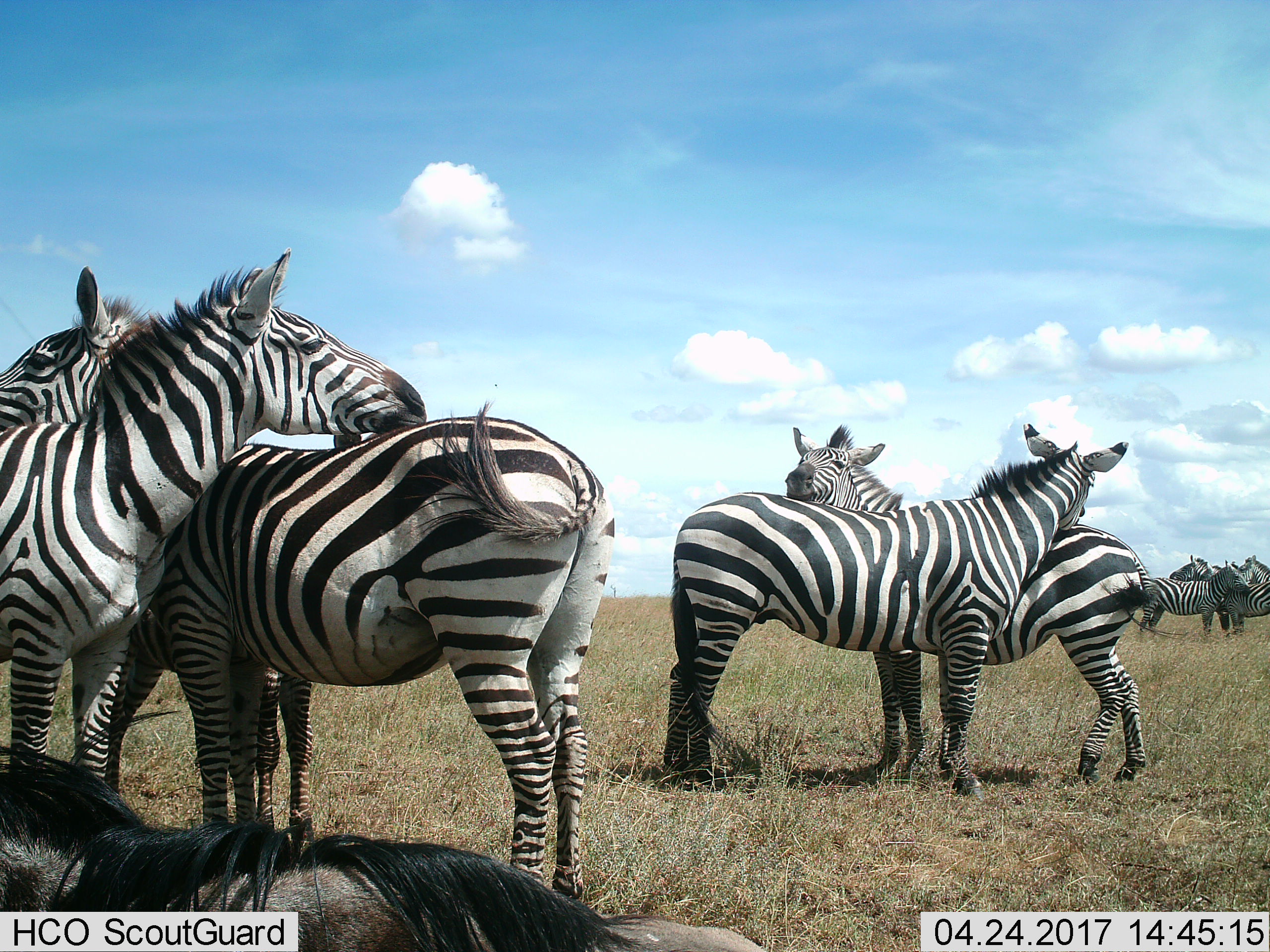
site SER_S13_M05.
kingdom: Animalia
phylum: Chordata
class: Mammalia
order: Artiodactyla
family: Bovidae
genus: Connochaetes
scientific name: Connochaetes taurinus taurinus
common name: blue wildebeest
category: wildebeestblue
Wildebeestblue (blue wildebeest) (Connochaetes taurinus taurinus), count 1. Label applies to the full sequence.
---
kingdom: Animalia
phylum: Chordata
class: Mammalia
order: Perissodactyla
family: Equidae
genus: Equus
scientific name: Equus quagga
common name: plains zebra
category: zebraplains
Zebraplains (plains zebra) (Equus quagga), count 8. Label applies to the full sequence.